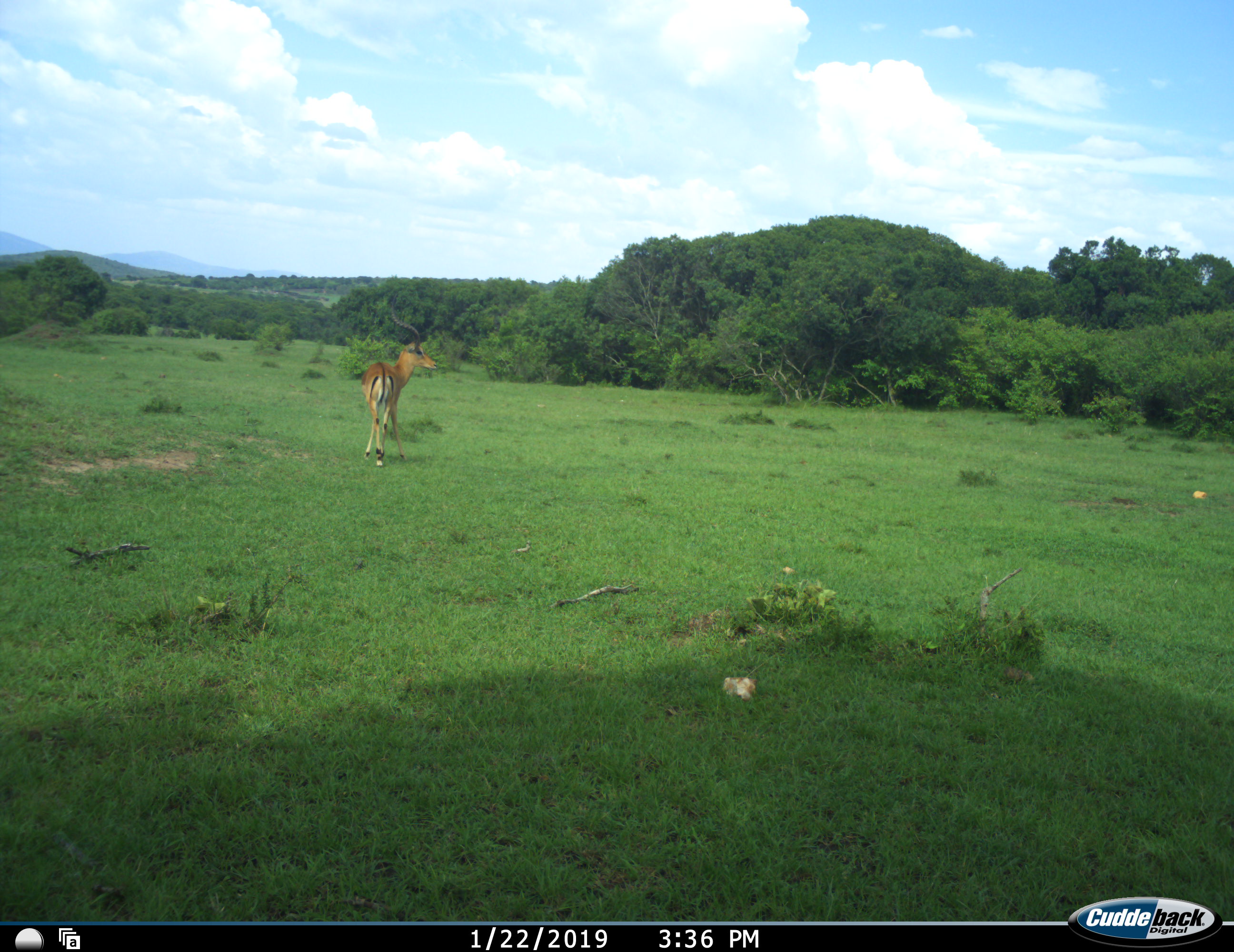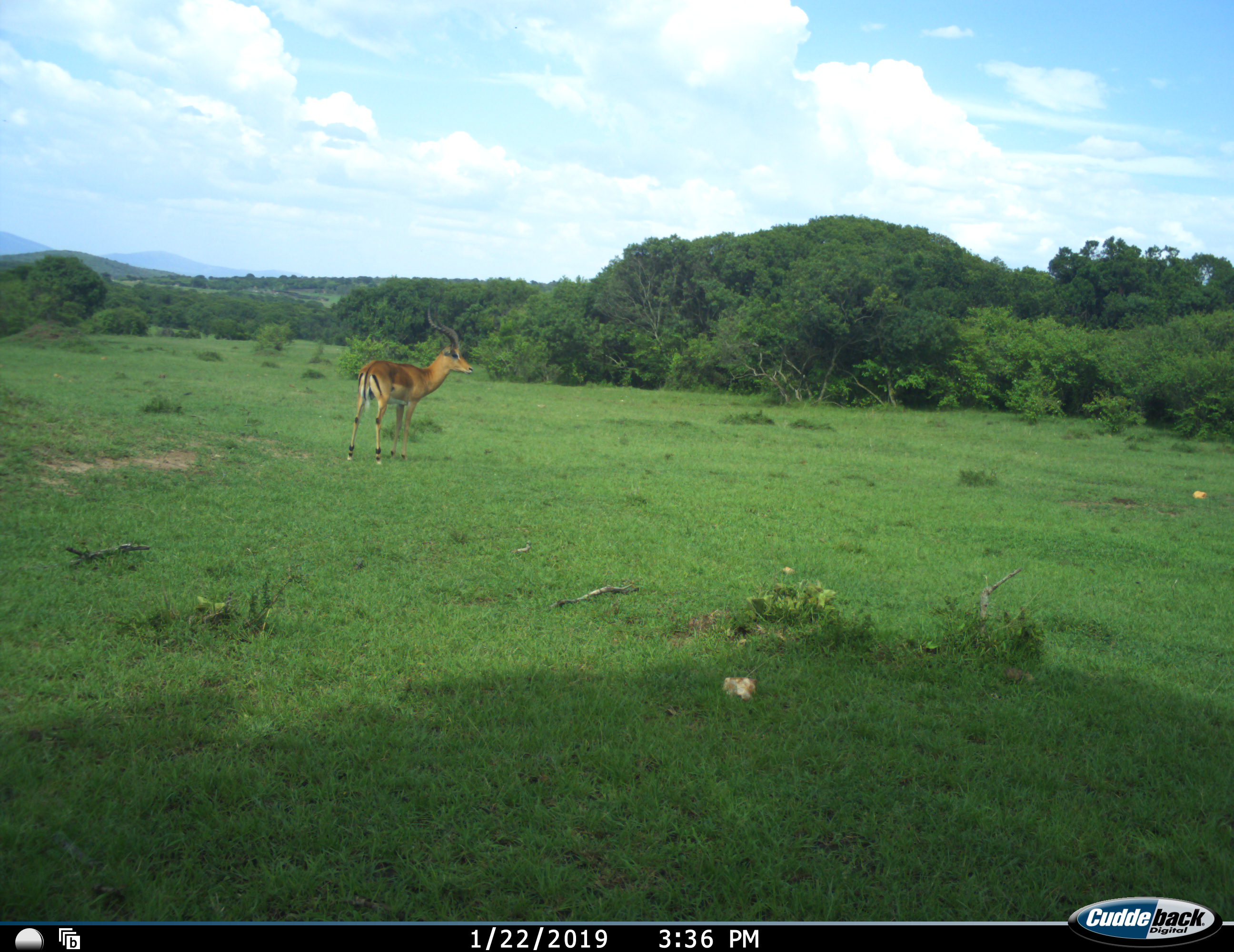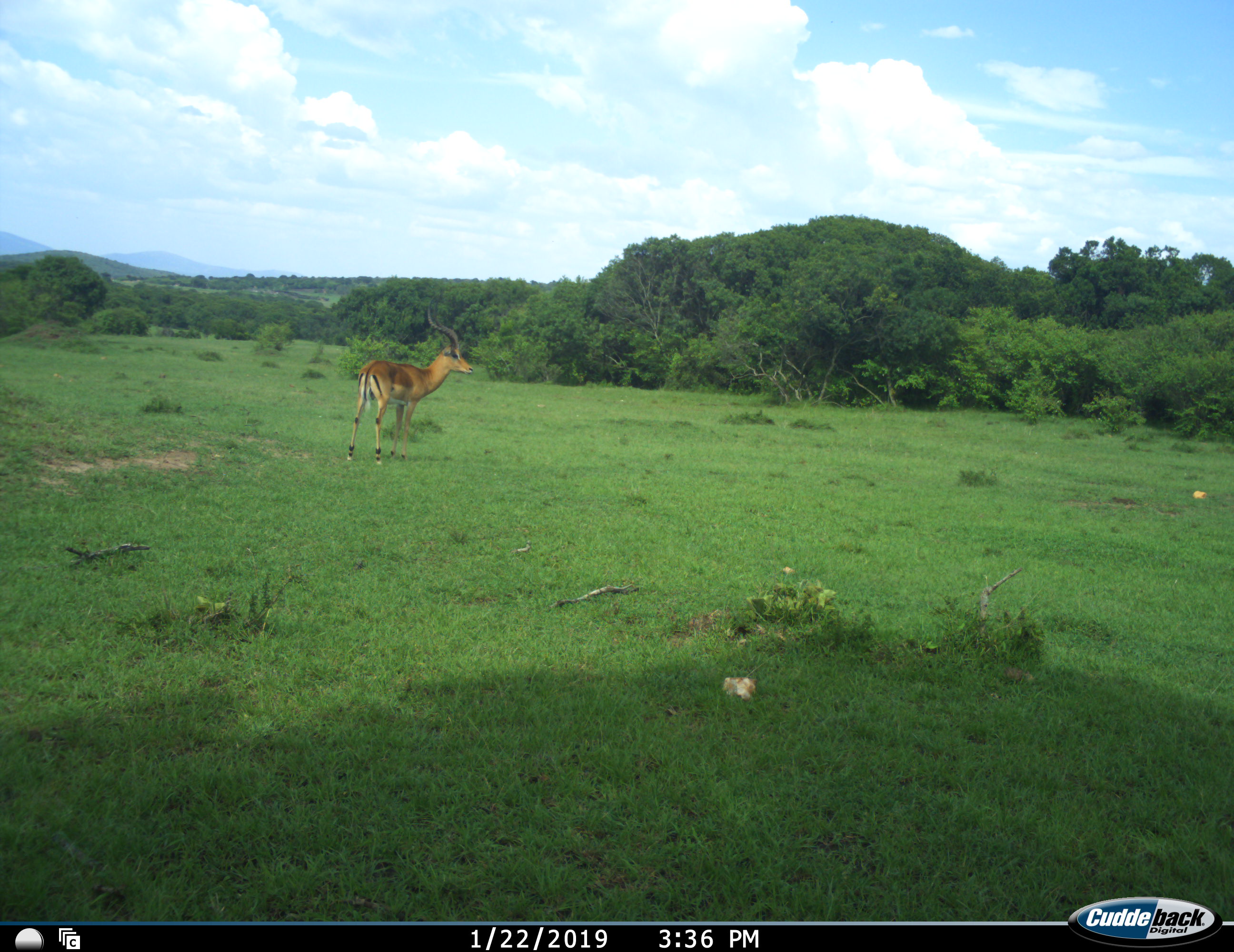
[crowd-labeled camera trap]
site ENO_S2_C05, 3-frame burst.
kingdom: Animalia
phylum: Chordata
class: Mammalia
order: Artiodactyla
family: Bovidae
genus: Aepyceros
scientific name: Aepyceros melampus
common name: impala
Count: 1.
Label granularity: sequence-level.